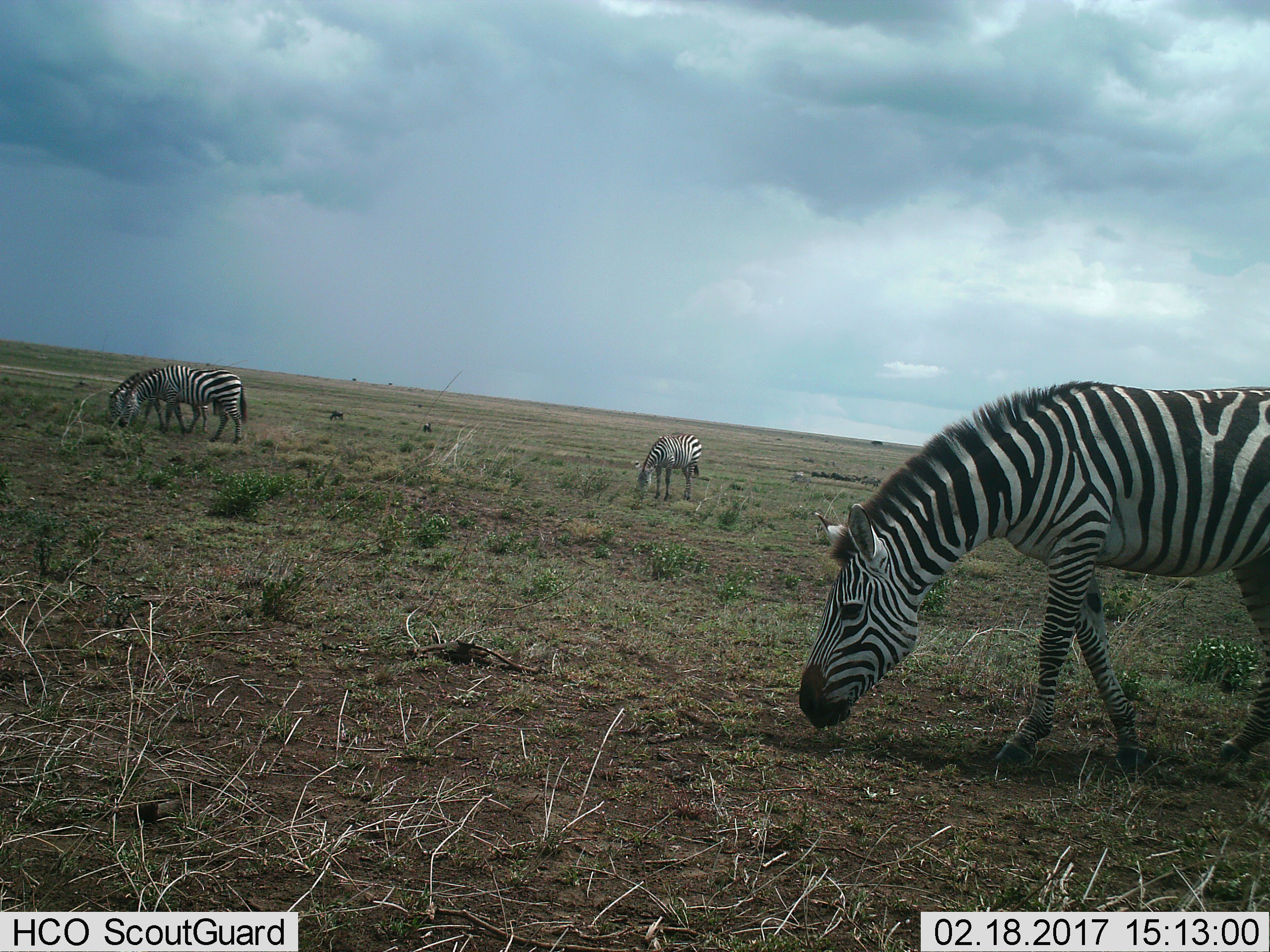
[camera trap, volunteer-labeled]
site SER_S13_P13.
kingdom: Animalia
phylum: Chordata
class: Mammalia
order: Perissodactyla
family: Equidae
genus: Equus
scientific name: Equus quagga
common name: plains zebra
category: zebraplains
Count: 4.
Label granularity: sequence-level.